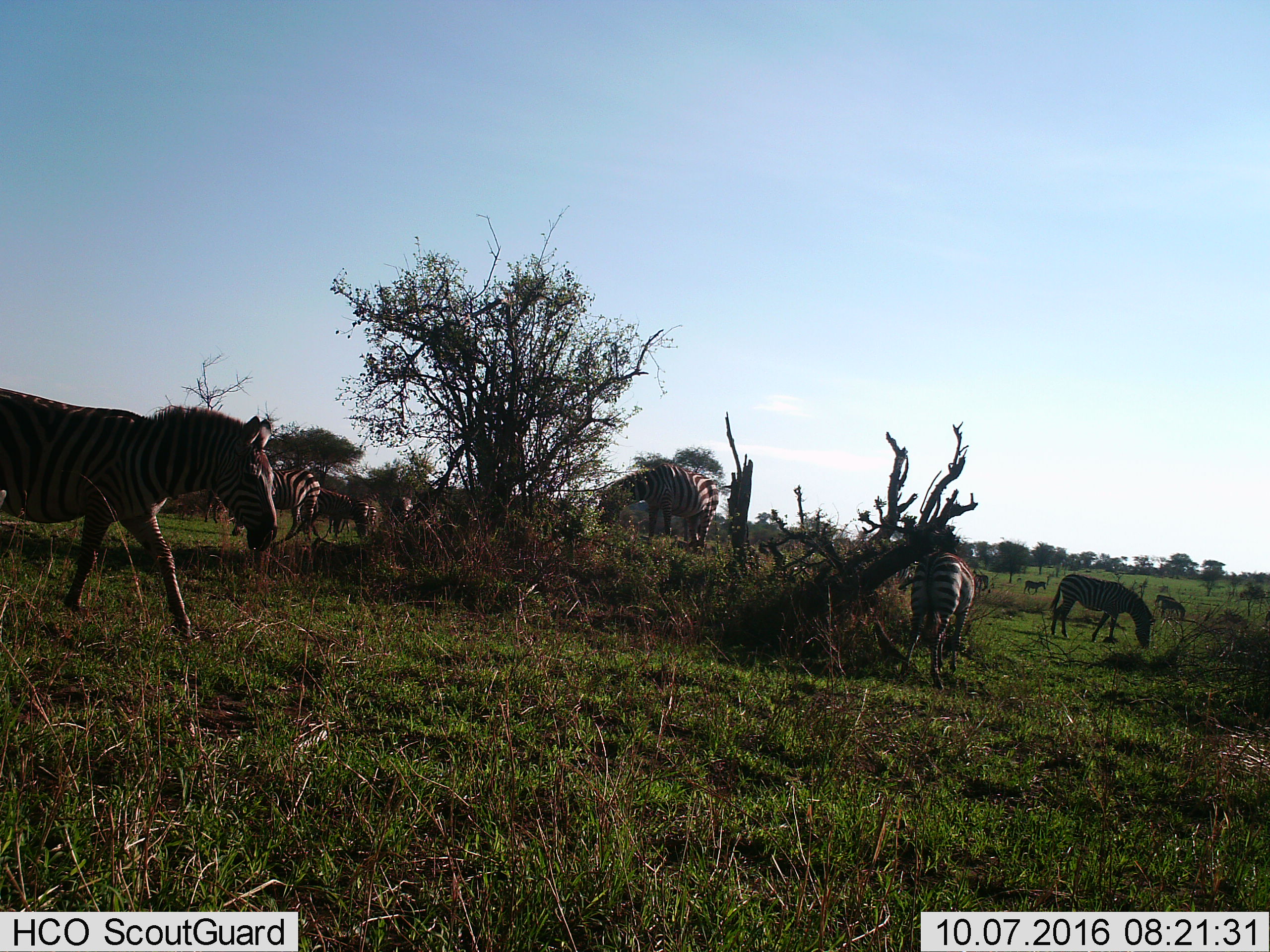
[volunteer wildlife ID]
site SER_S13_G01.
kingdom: Animalia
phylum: Chordata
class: Mammalia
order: Perissodactyla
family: Equidae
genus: Equus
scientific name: Equus quagga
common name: plains zebra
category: zebraplains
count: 11-50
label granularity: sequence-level